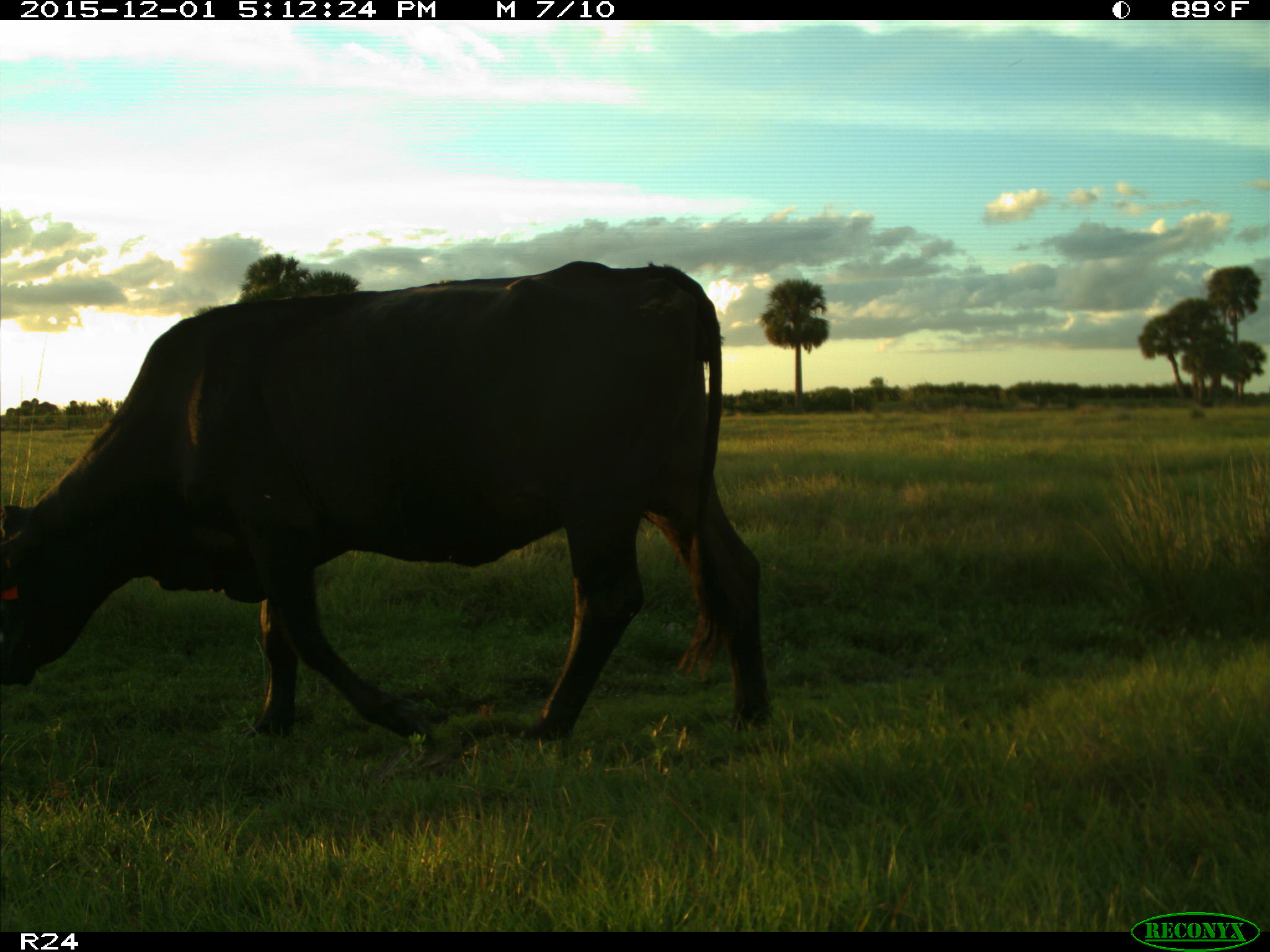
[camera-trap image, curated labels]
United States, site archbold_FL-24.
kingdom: Animalia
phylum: Chordata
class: Mammalia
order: Artiodactyla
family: Bovidae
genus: Bos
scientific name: Bos taurus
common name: domestic cow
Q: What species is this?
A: Bos taurus (domestic cow).